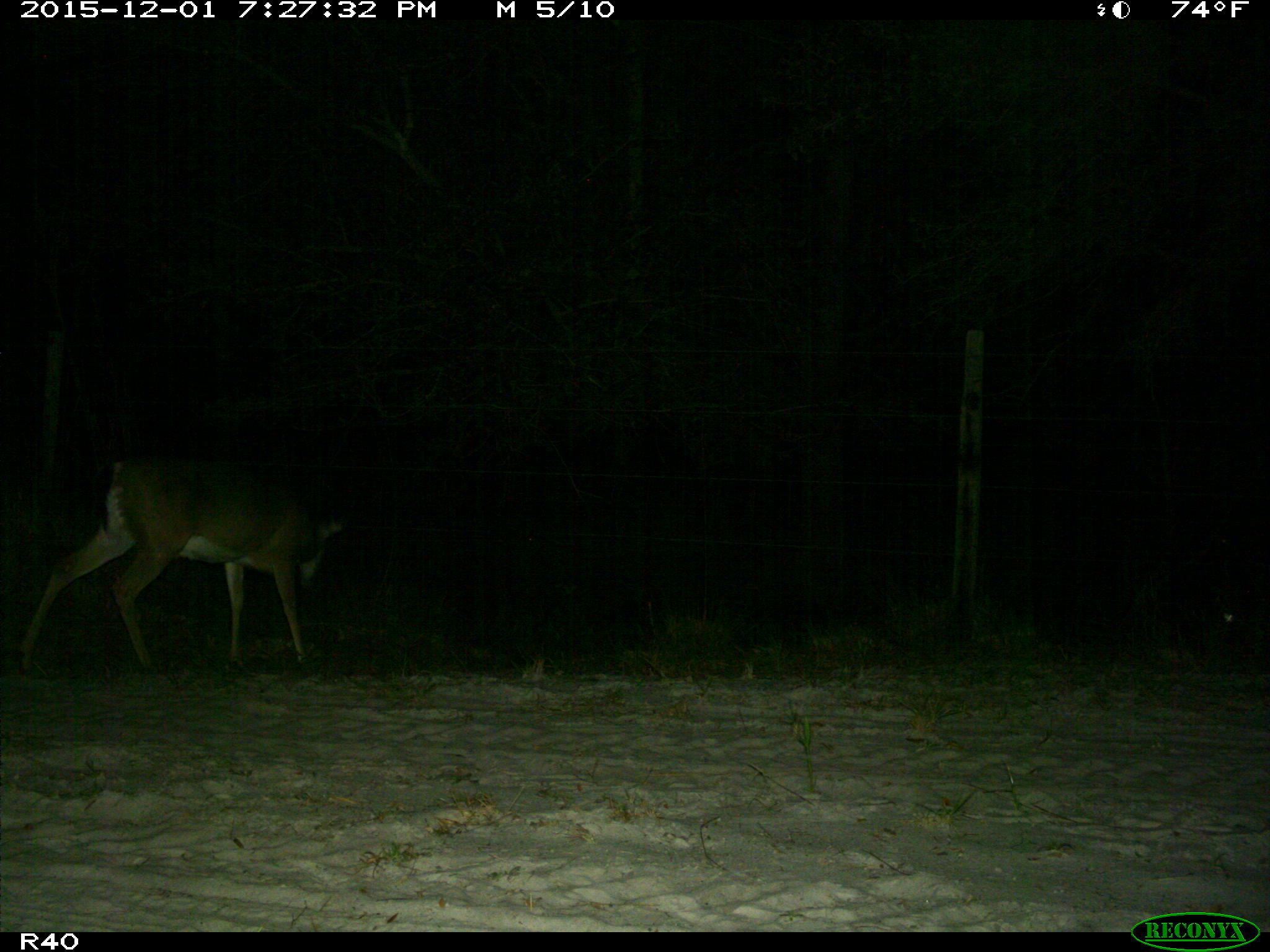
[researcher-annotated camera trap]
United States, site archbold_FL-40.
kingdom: Animalia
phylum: Chordata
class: Mammalia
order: Artiodactyla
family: Cervidae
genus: Odocoileus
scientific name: Odocoileus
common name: deer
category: unidentified deer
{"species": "unidentified deer (deer) (Odocoileus)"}